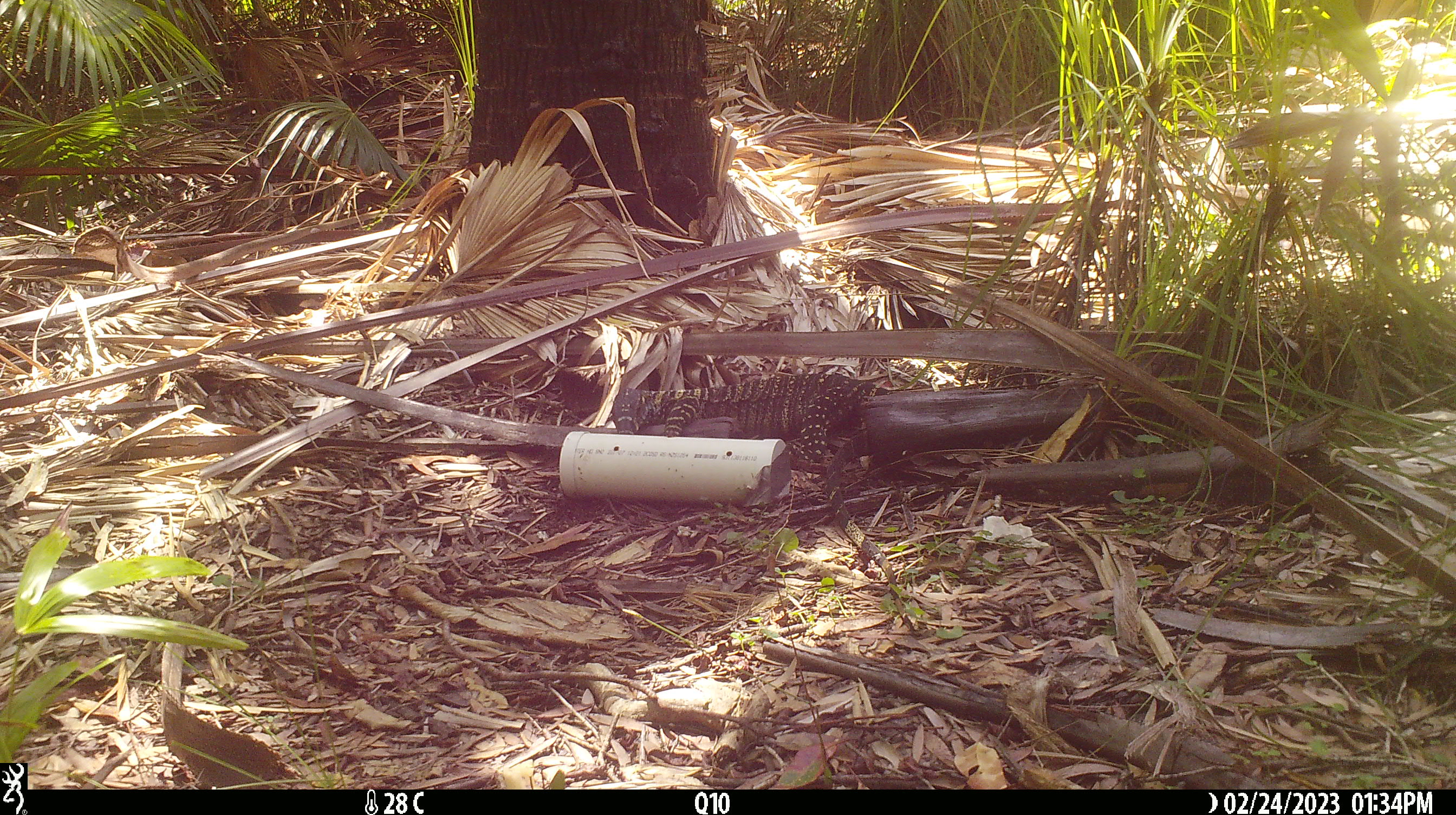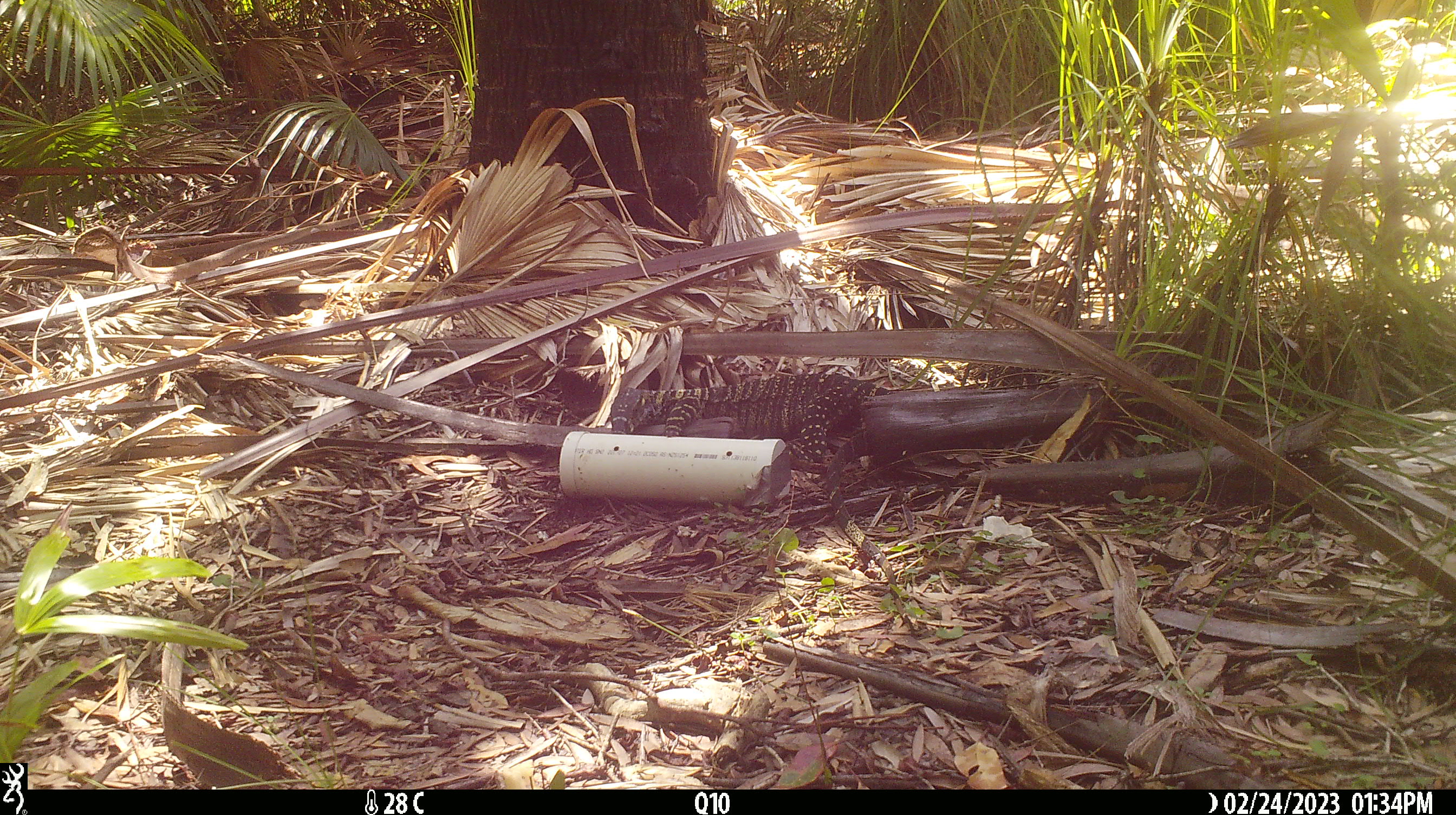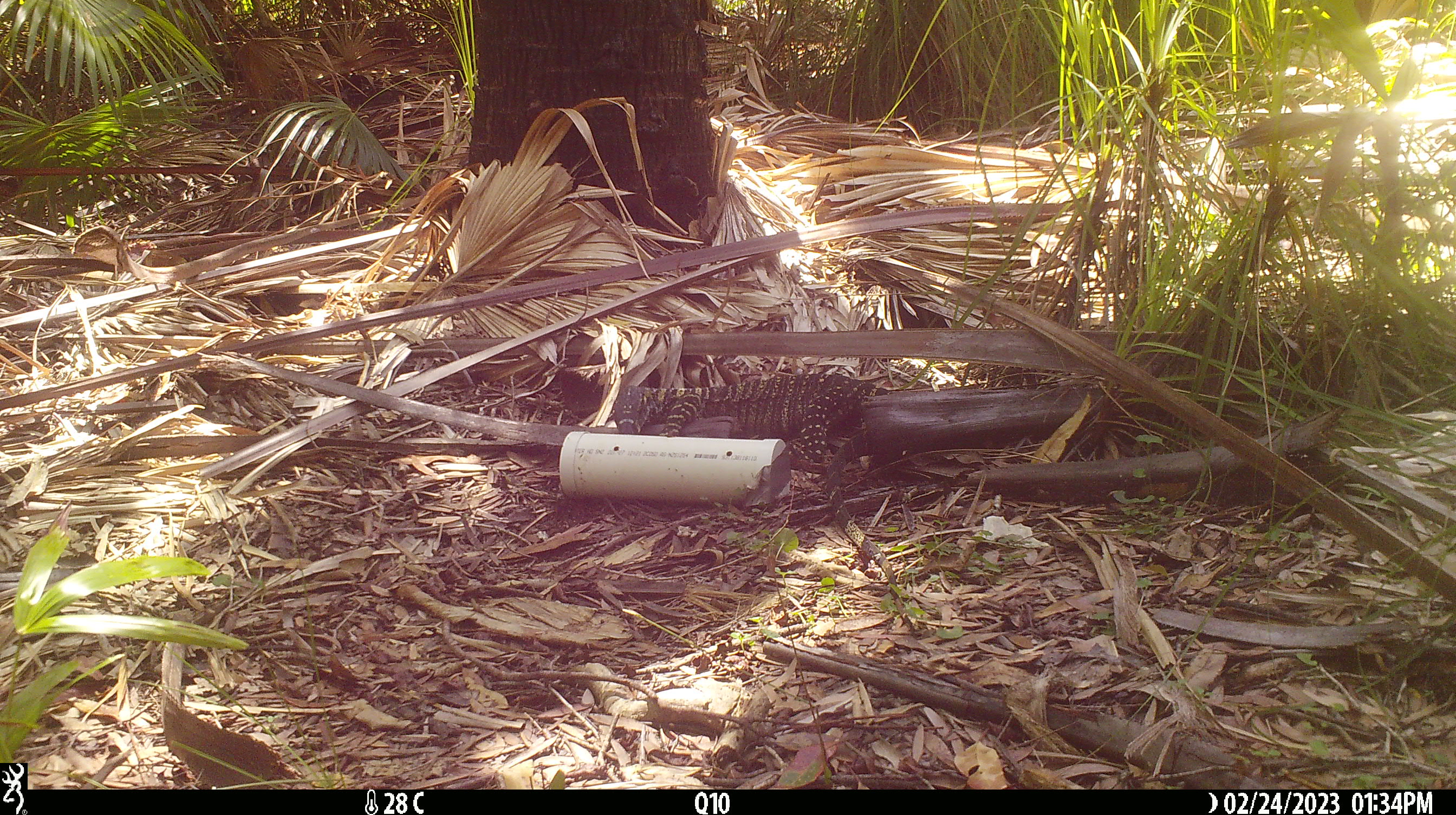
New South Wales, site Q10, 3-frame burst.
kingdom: Animalia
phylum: Chordata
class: Reptilia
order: Squamata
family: Varanidae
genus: Varanus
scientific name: Varanus varius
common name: lace monitor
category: goanna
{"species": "goanna (lace monitor) (Varanus varius)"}